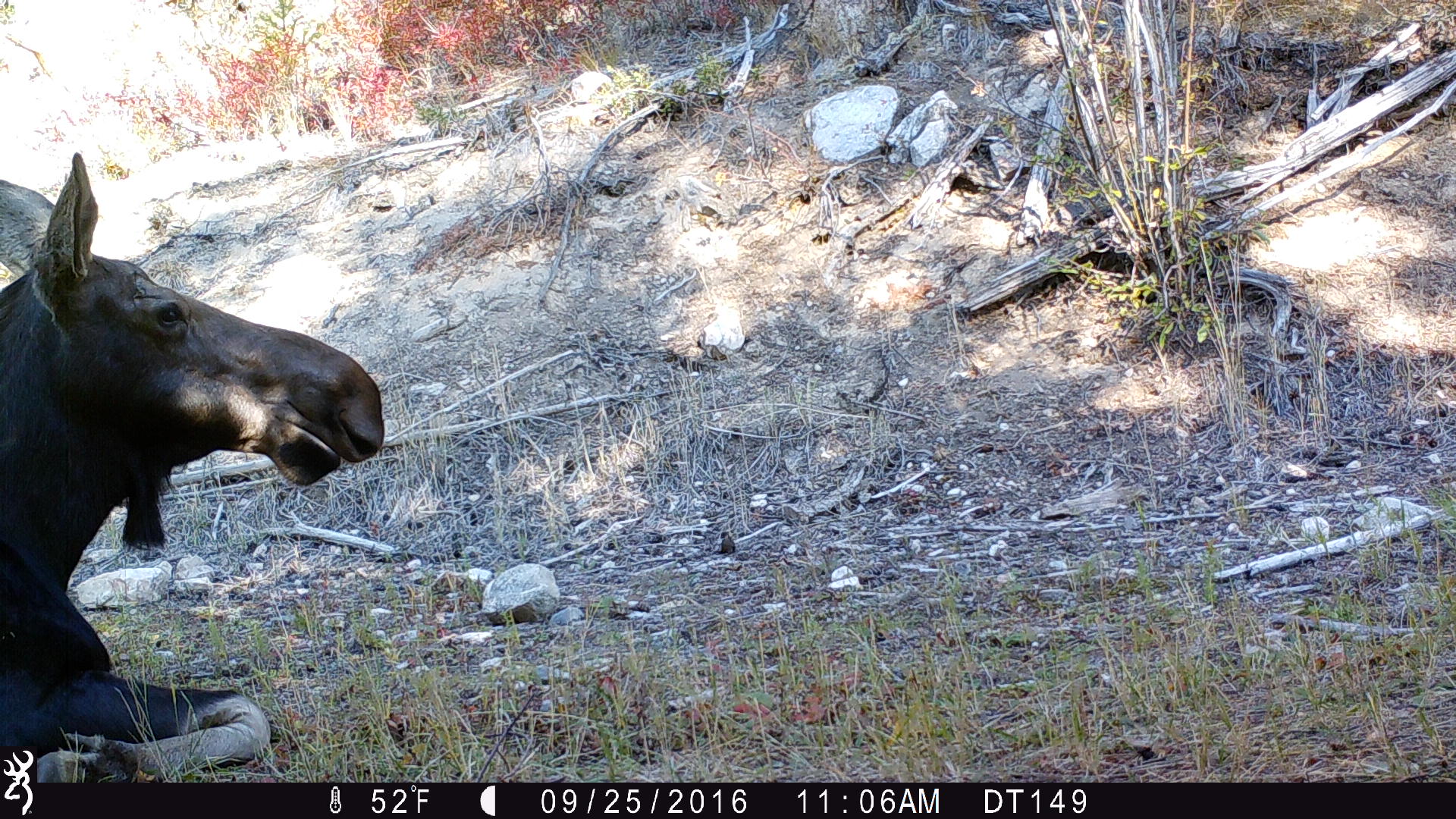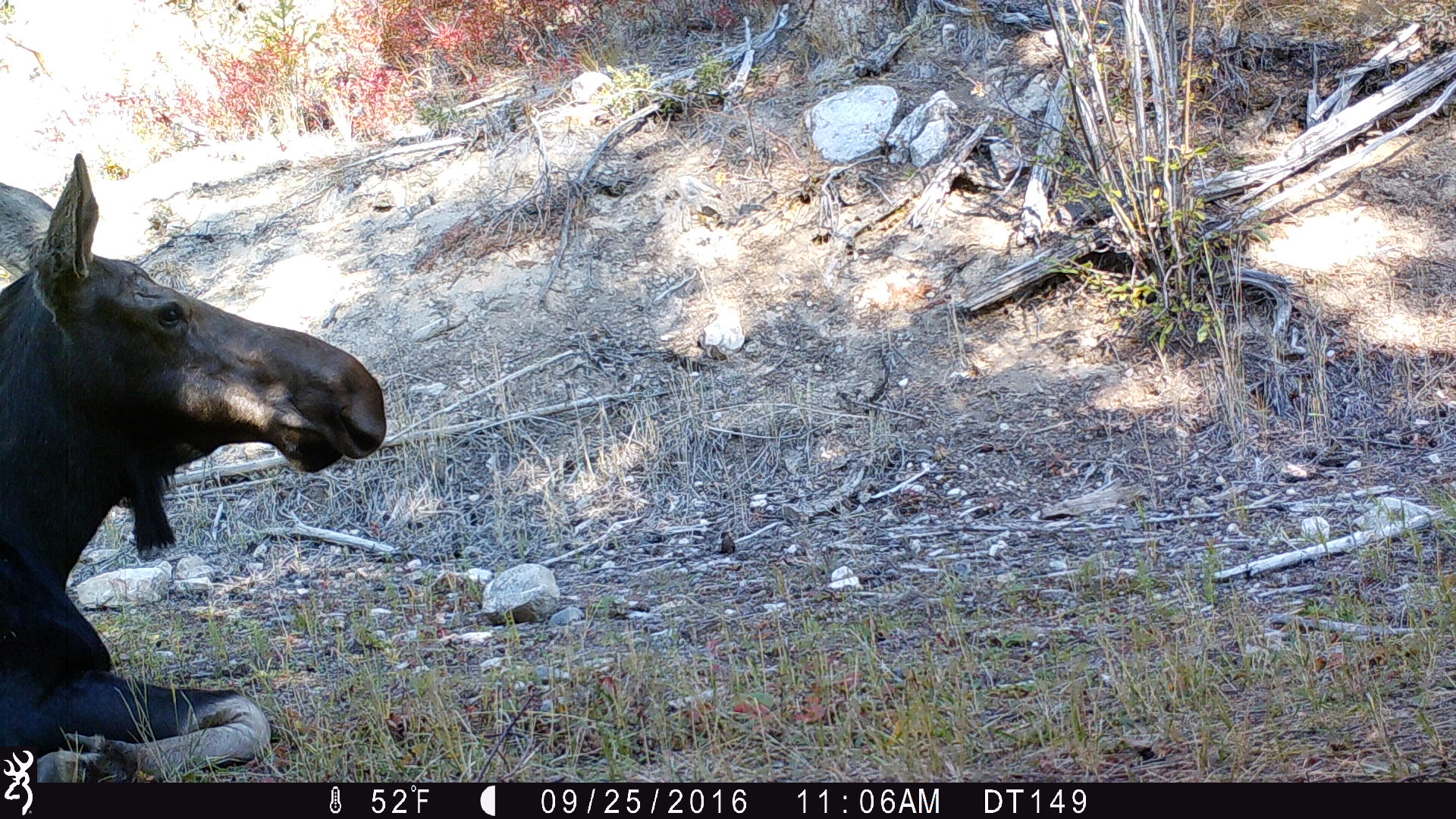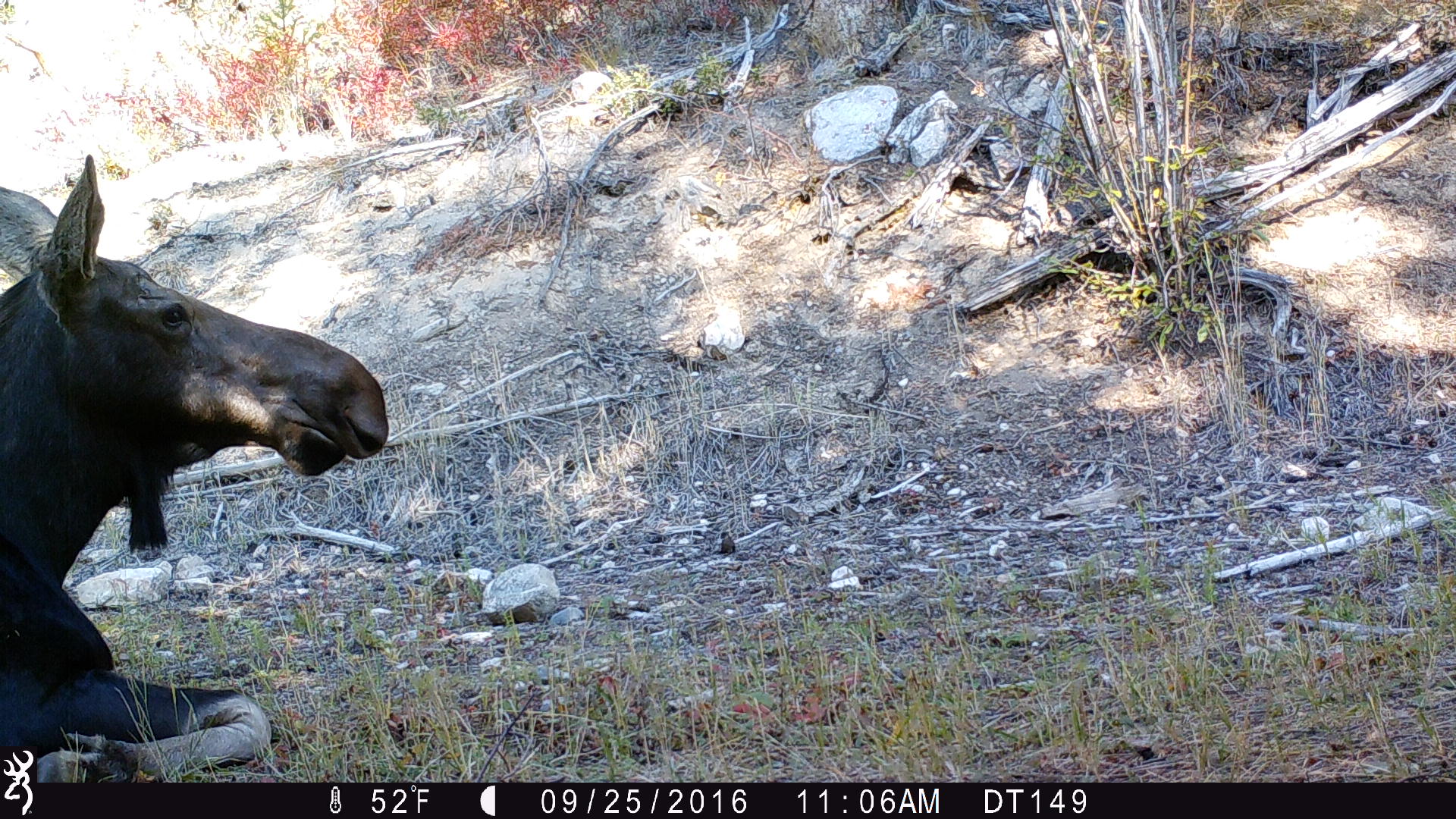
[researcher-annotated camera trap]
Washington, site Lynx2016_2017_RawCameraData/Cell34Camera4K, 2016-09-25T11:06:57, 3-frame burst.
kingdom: Animalia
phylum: Chordata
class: Mammalia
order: Artiodactyla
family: Cervidae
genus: Alces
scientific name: Alces alces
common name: moose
Alces alces (moose). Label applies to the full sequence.